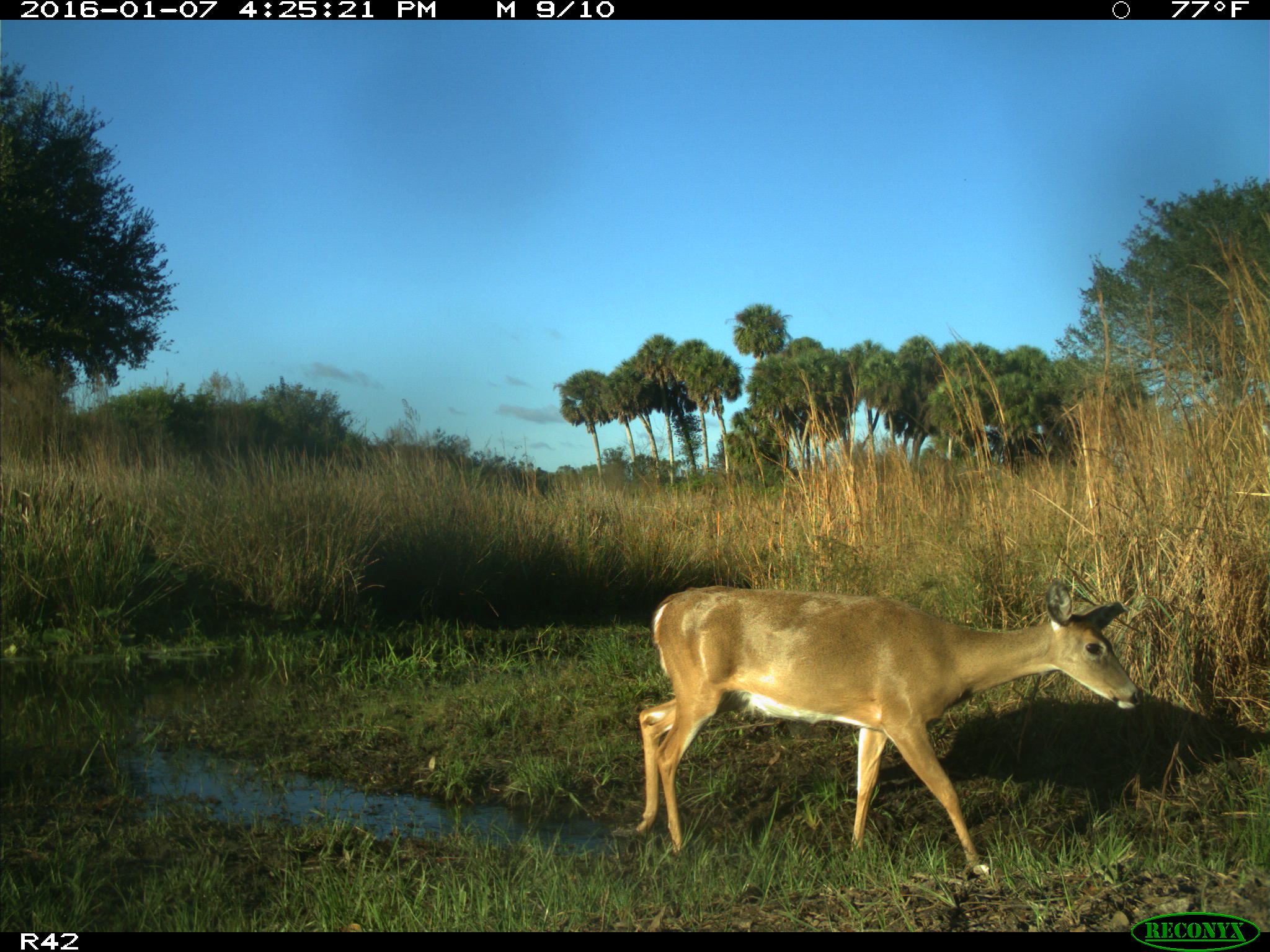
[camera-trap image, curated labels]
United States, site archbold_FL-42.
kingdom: Animalia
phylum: Chordata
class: Mammalia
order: Artiodactyla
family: Cervidae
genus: Odocoileus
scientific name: Odocoileus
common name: deer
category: unidentified deer